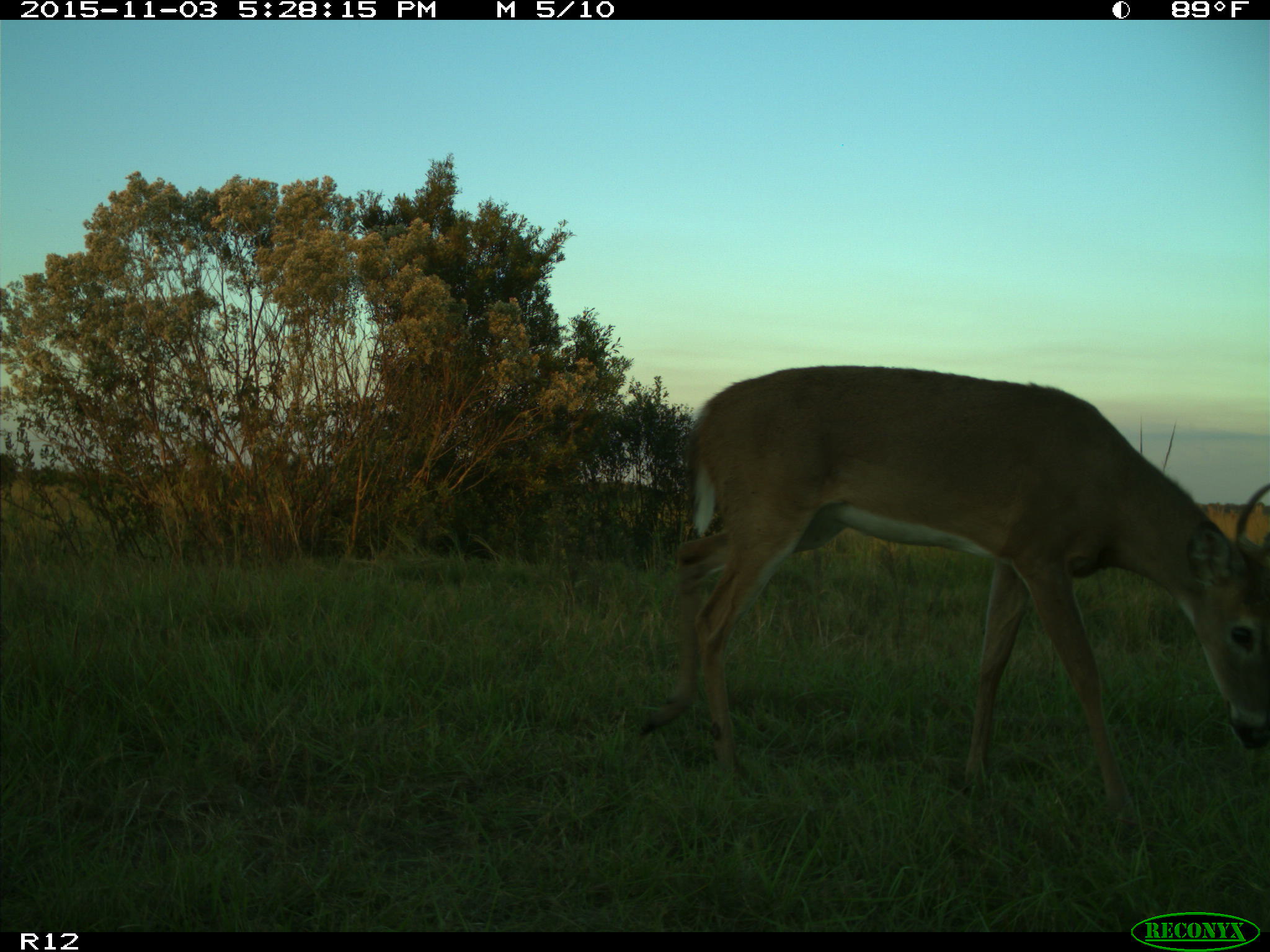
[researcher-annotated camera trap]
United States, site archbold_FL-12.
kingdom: Animalia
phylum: Chordata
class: Mammalia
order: Artiodactyla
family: Cervidae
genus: Odocoileus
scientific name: Odocoileus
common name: deer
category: unidentified deer